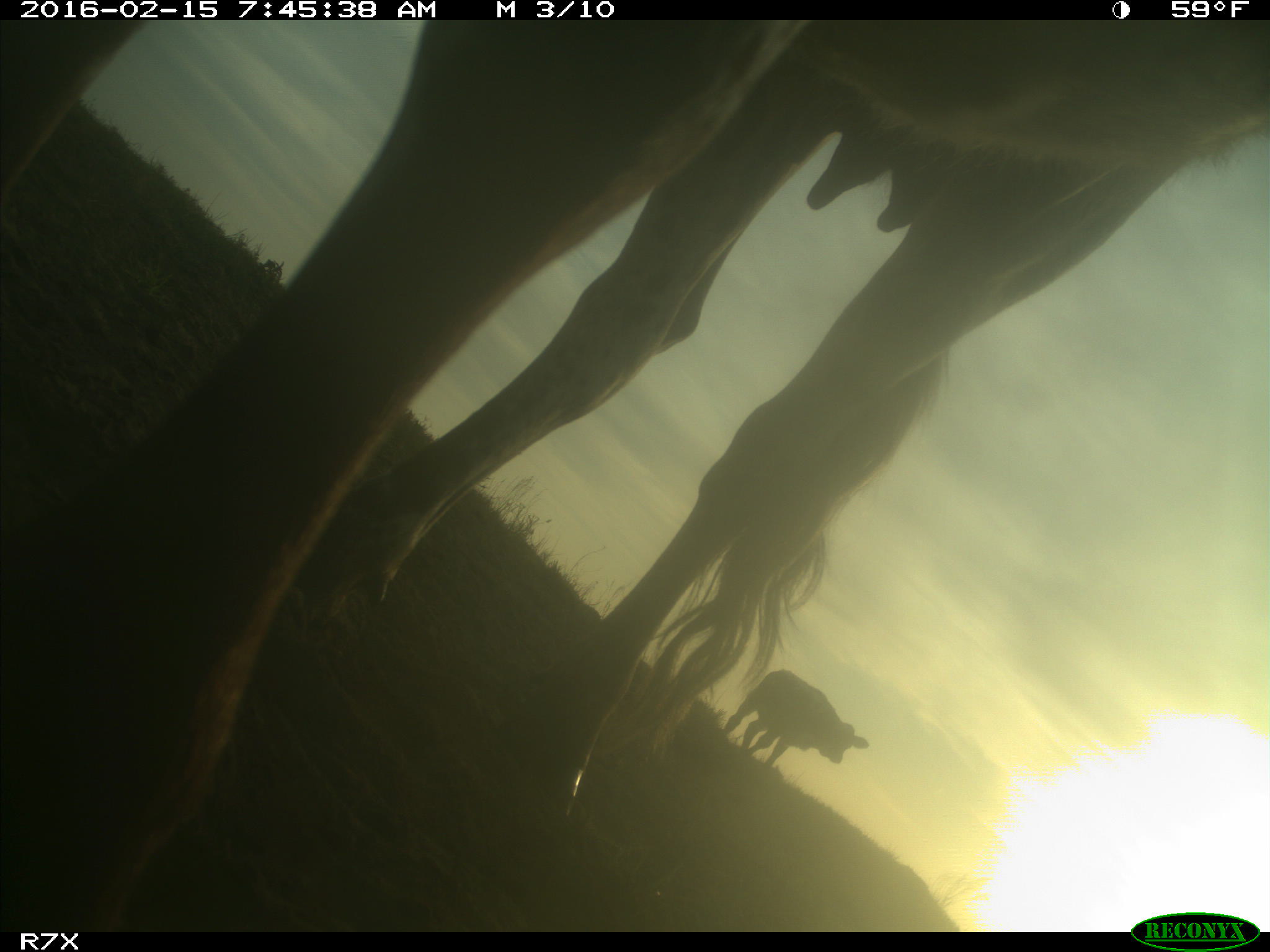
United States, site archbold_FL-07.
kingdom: Animalia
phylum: Chordata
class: Mammalia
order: Artiodactyla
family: Bovidae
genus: Bos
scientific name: Bos taurus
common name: domestic cow